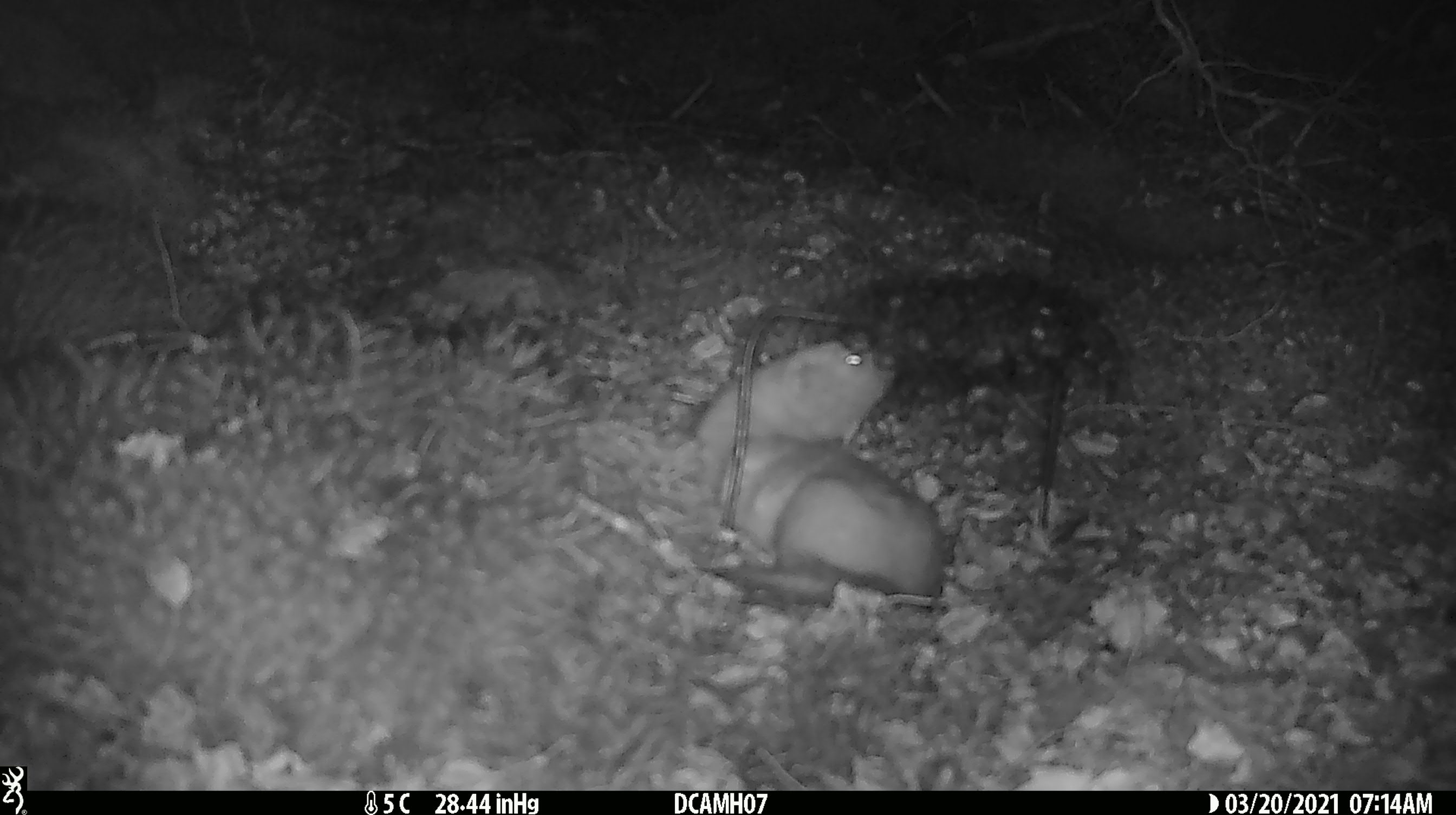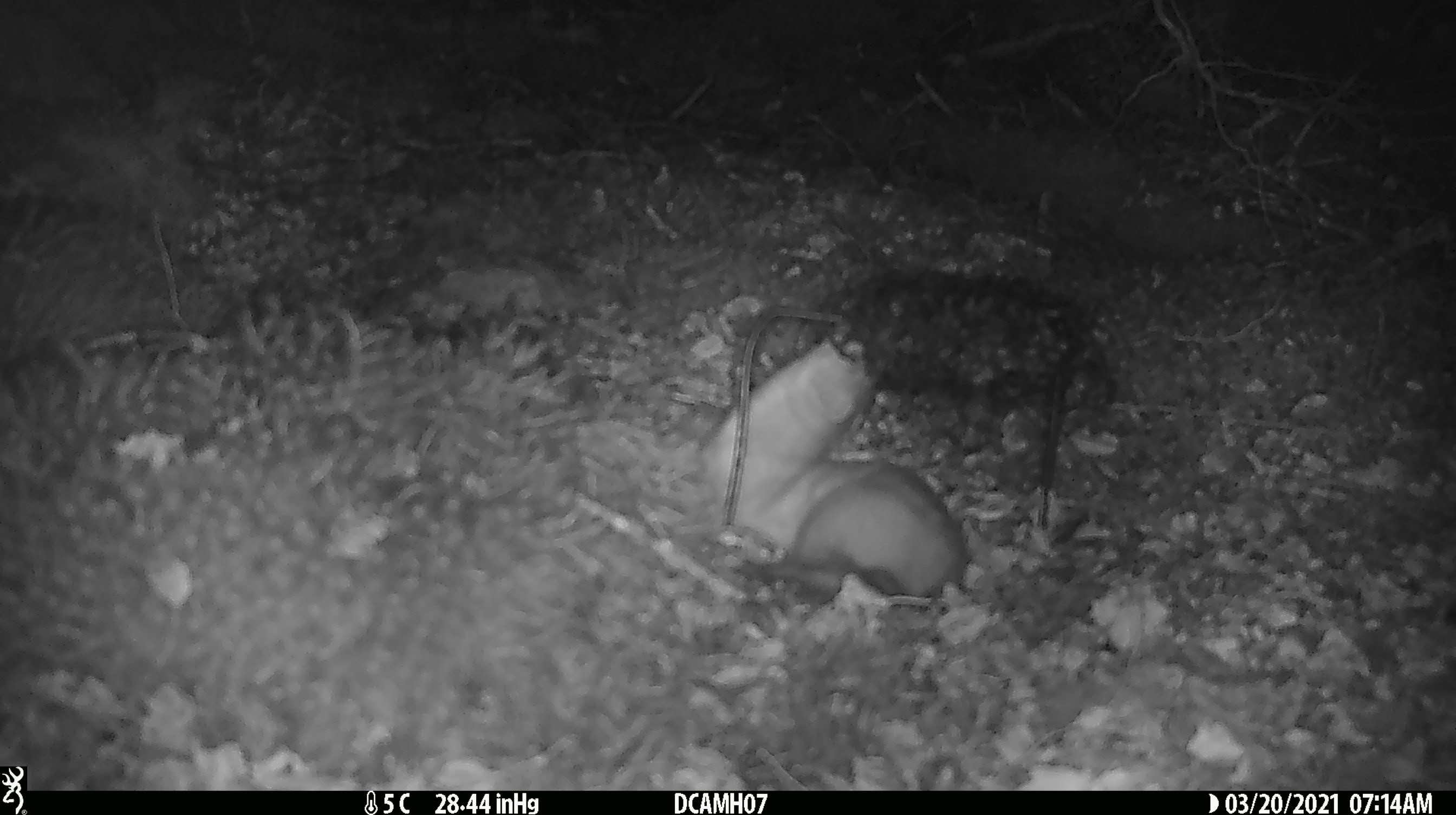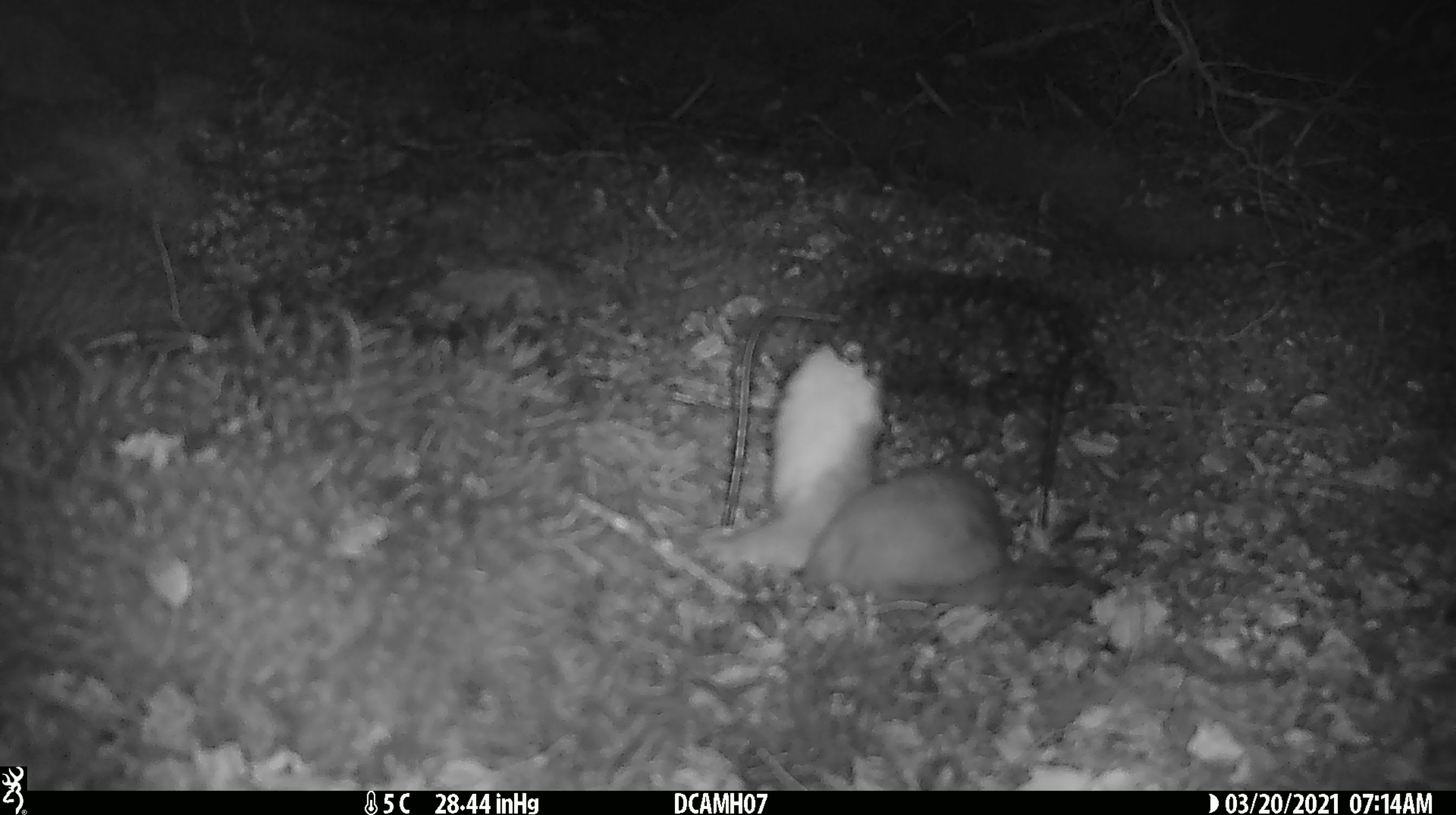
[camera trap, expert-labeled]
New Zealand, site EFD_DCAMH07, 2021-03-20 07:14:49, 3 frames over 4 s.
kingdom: Animalia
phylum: Chordata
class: Mammalia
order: Carnivora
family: Mustelidae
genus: Mustela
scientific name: Mustela erminea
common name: stoat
Stoat (Mustela erminea).